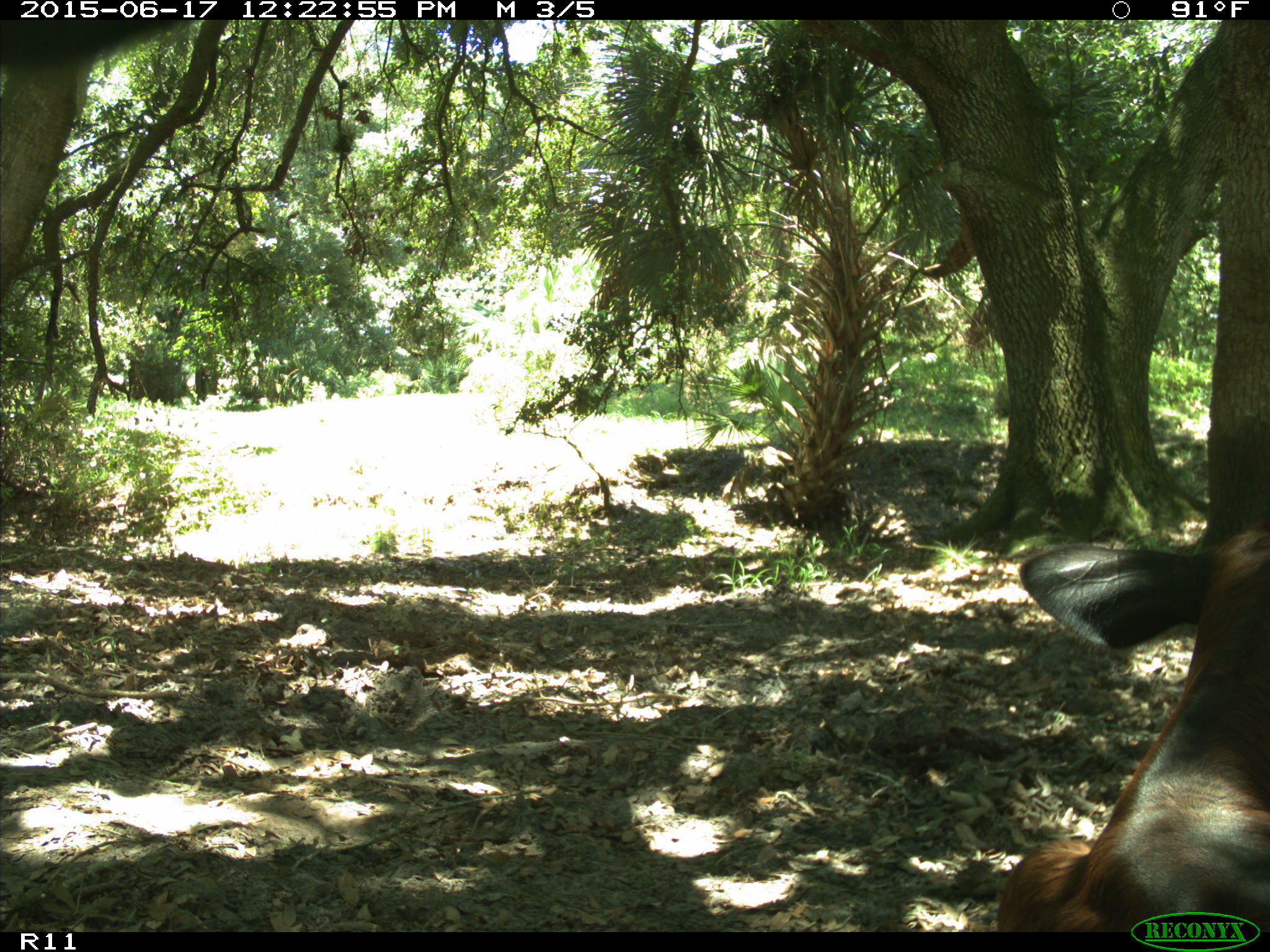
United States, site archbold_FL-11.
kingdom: Animalia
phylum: Chordata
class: Mammalia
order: Artiodactyla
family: Bovidae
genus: Bos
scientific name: Bos taurus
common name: domestic cow